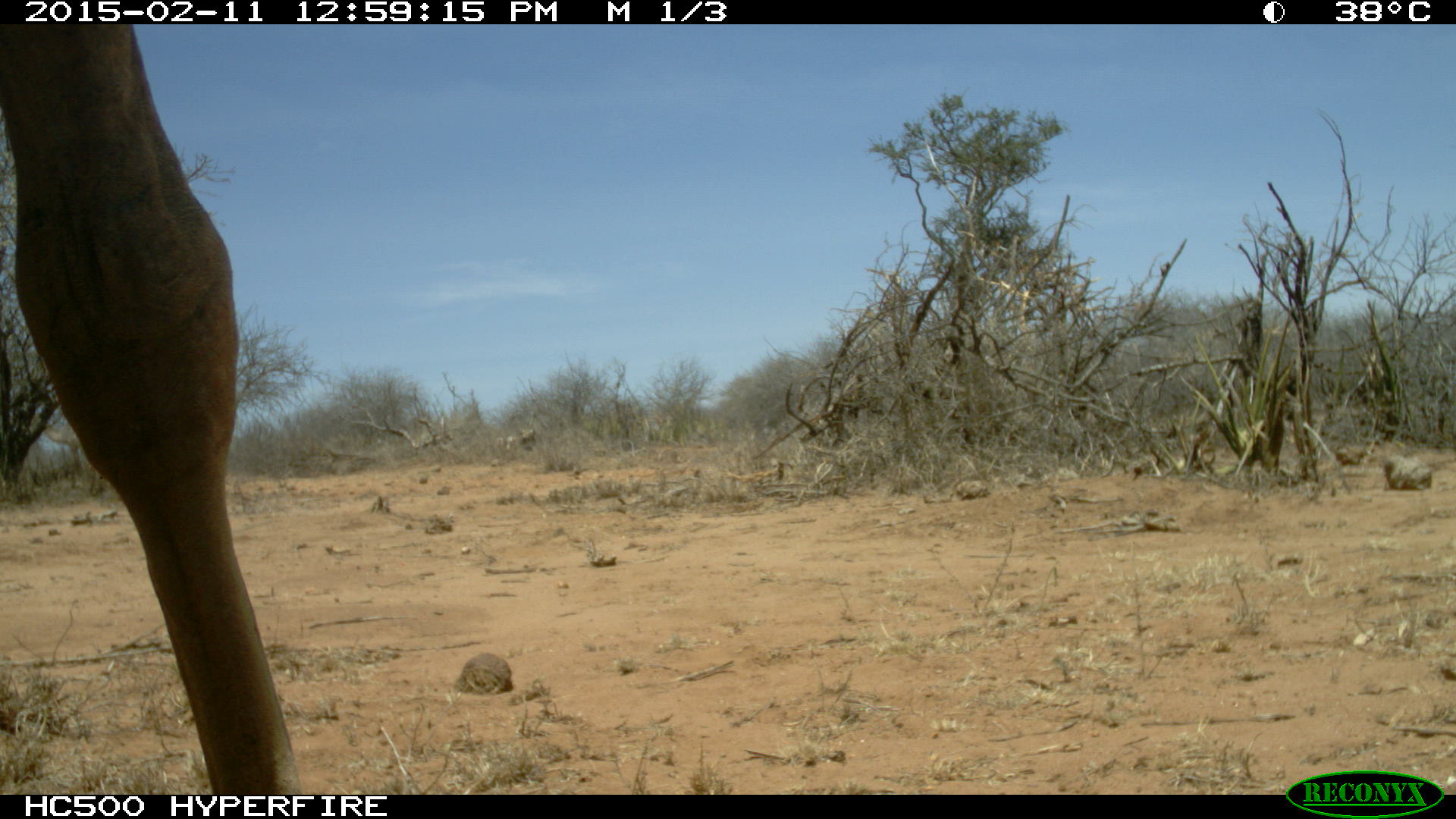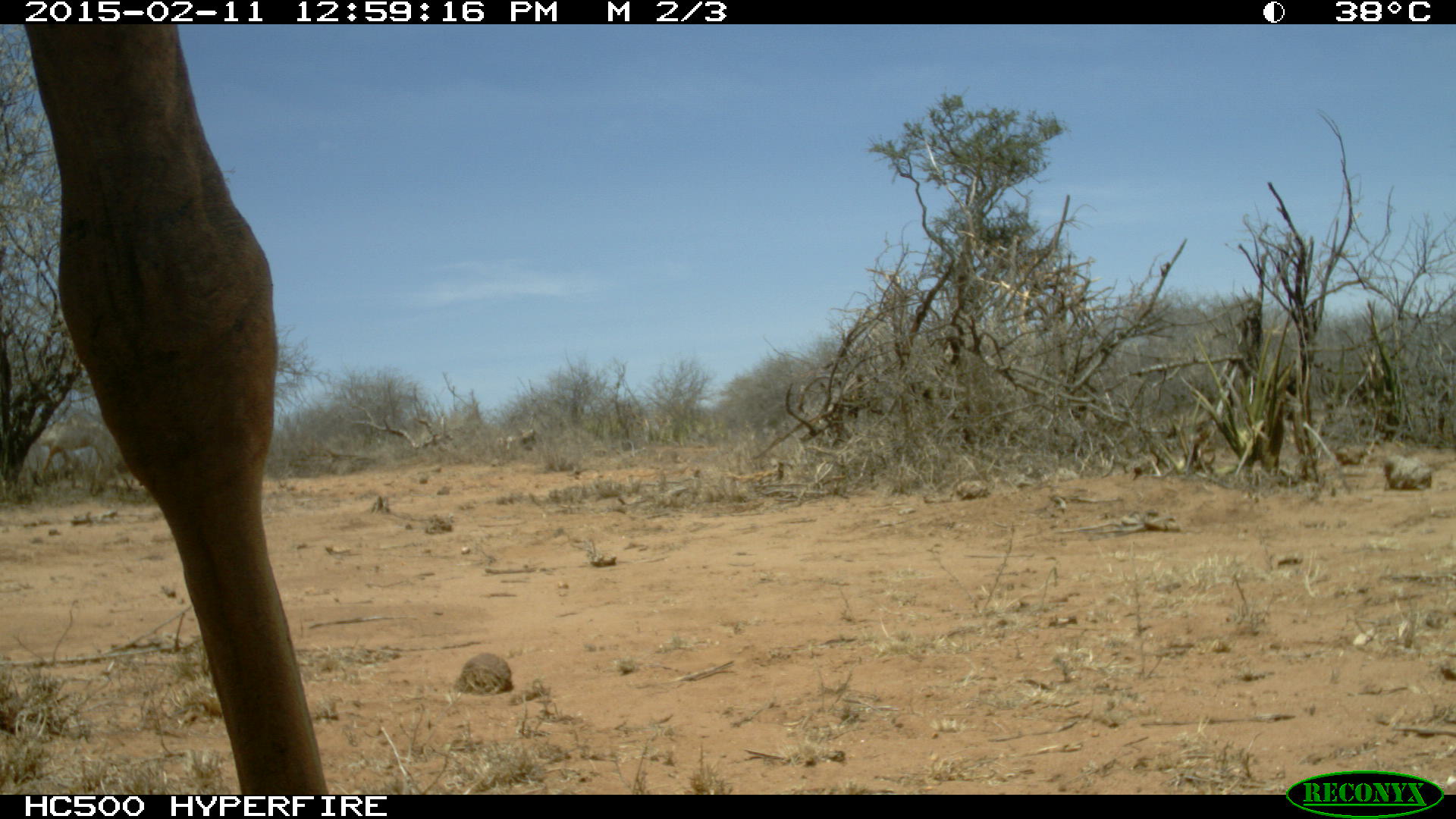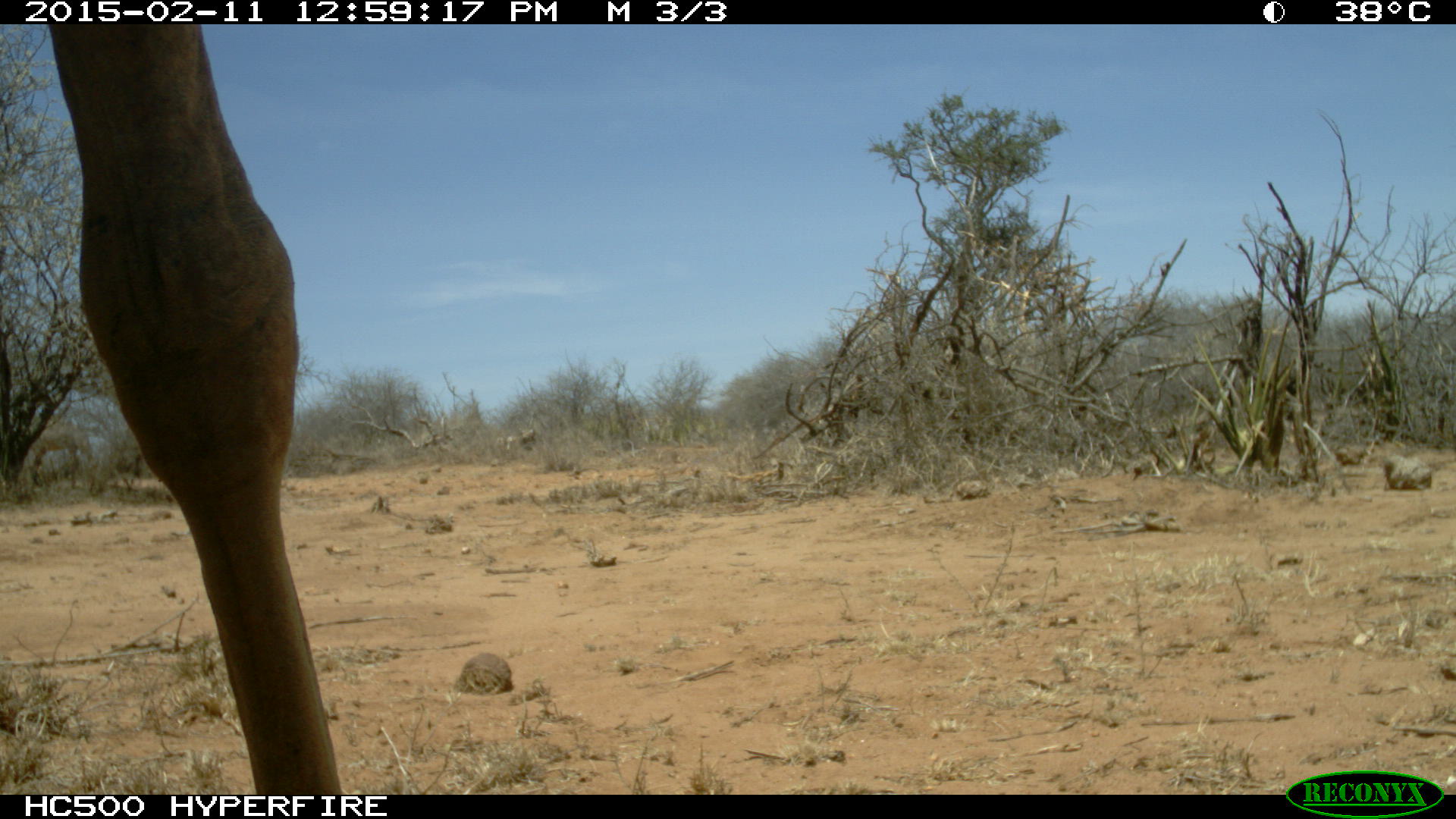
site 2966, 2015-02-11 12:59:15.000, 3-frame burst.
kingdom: Animalia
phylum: Chordata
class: Mammalia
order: Artiodactyla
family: Camelidae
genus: Camelus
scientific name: Camelus dromedarius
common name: dromedary camel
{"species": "Camelus dromedarius (dromedary camel)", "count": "3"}